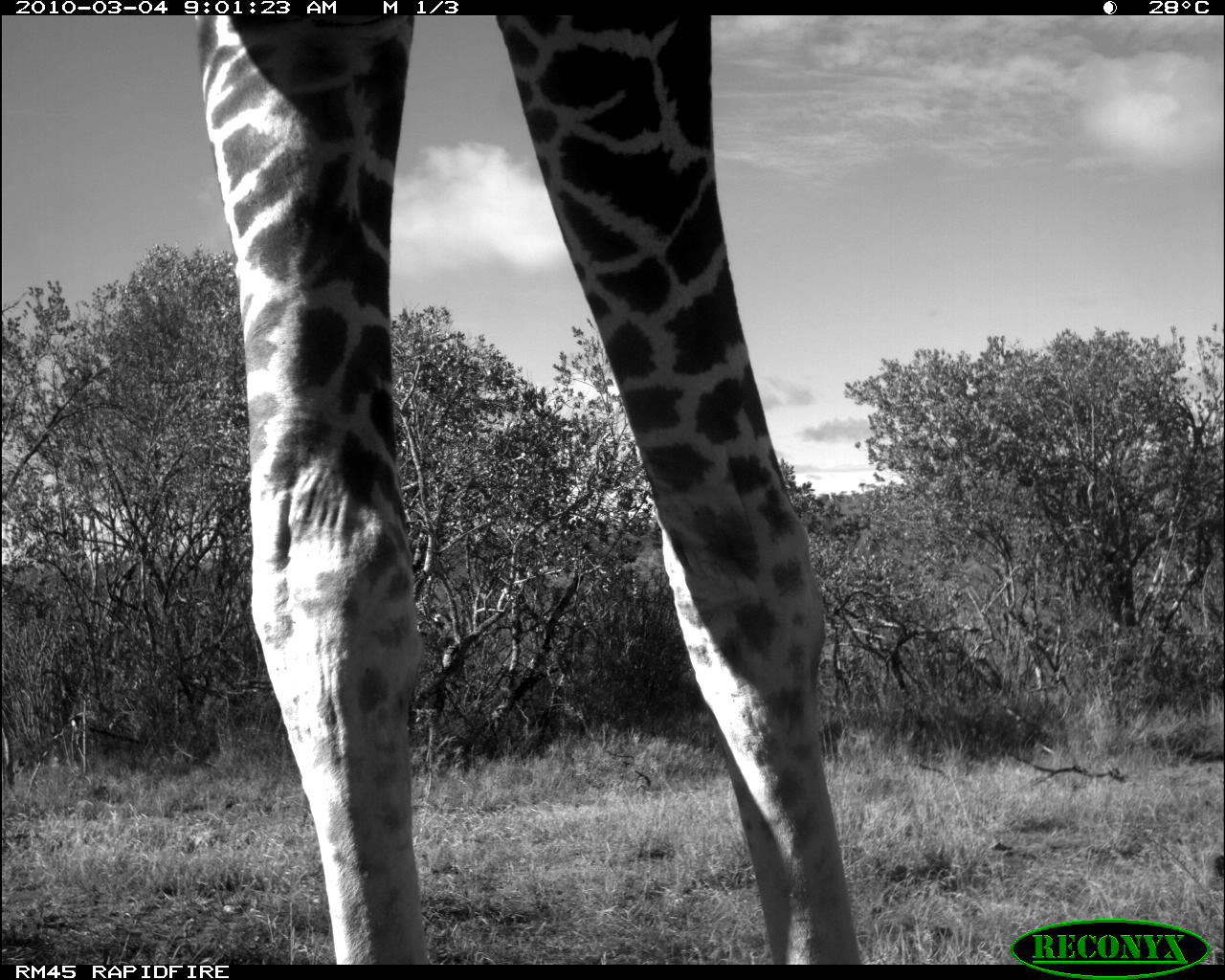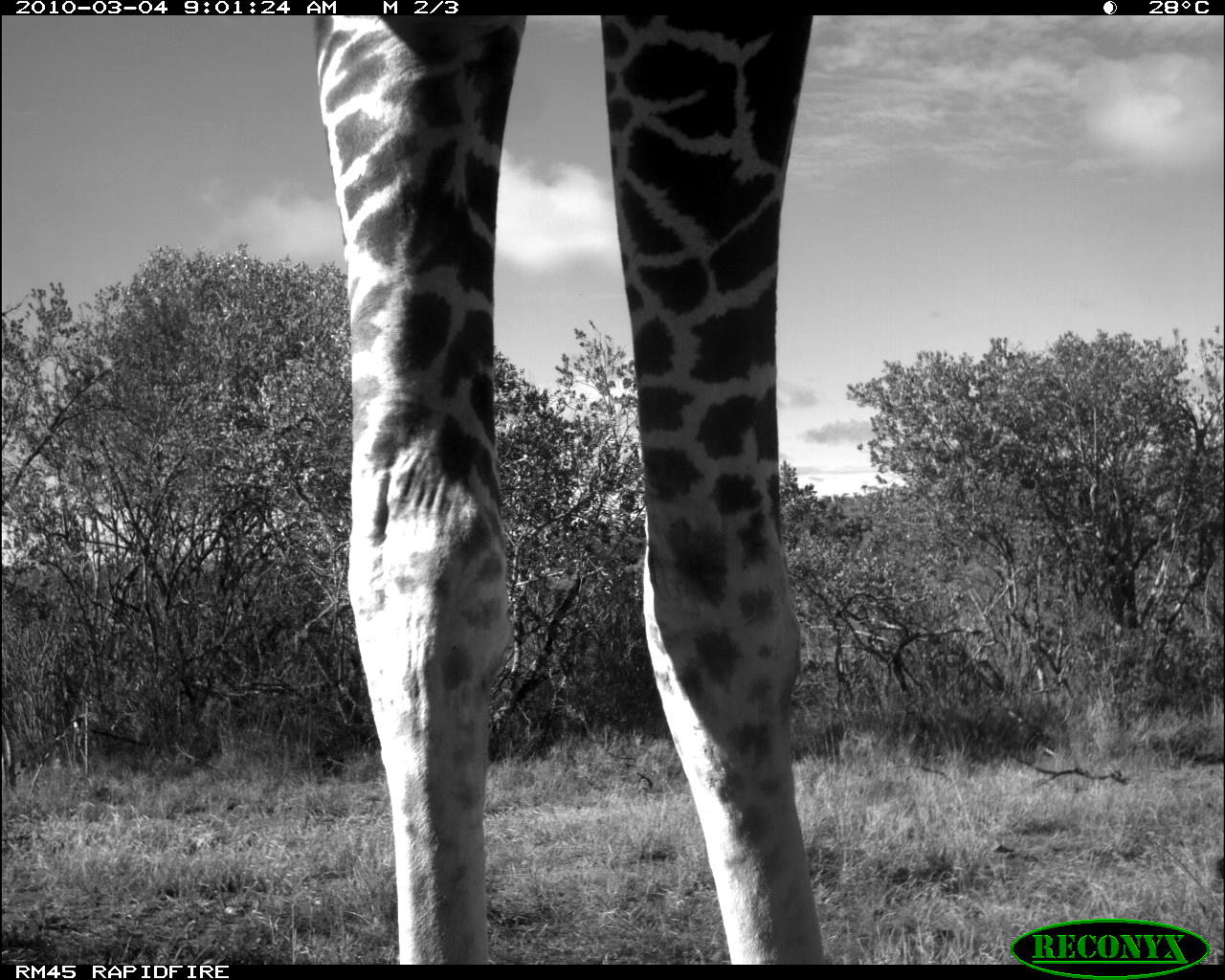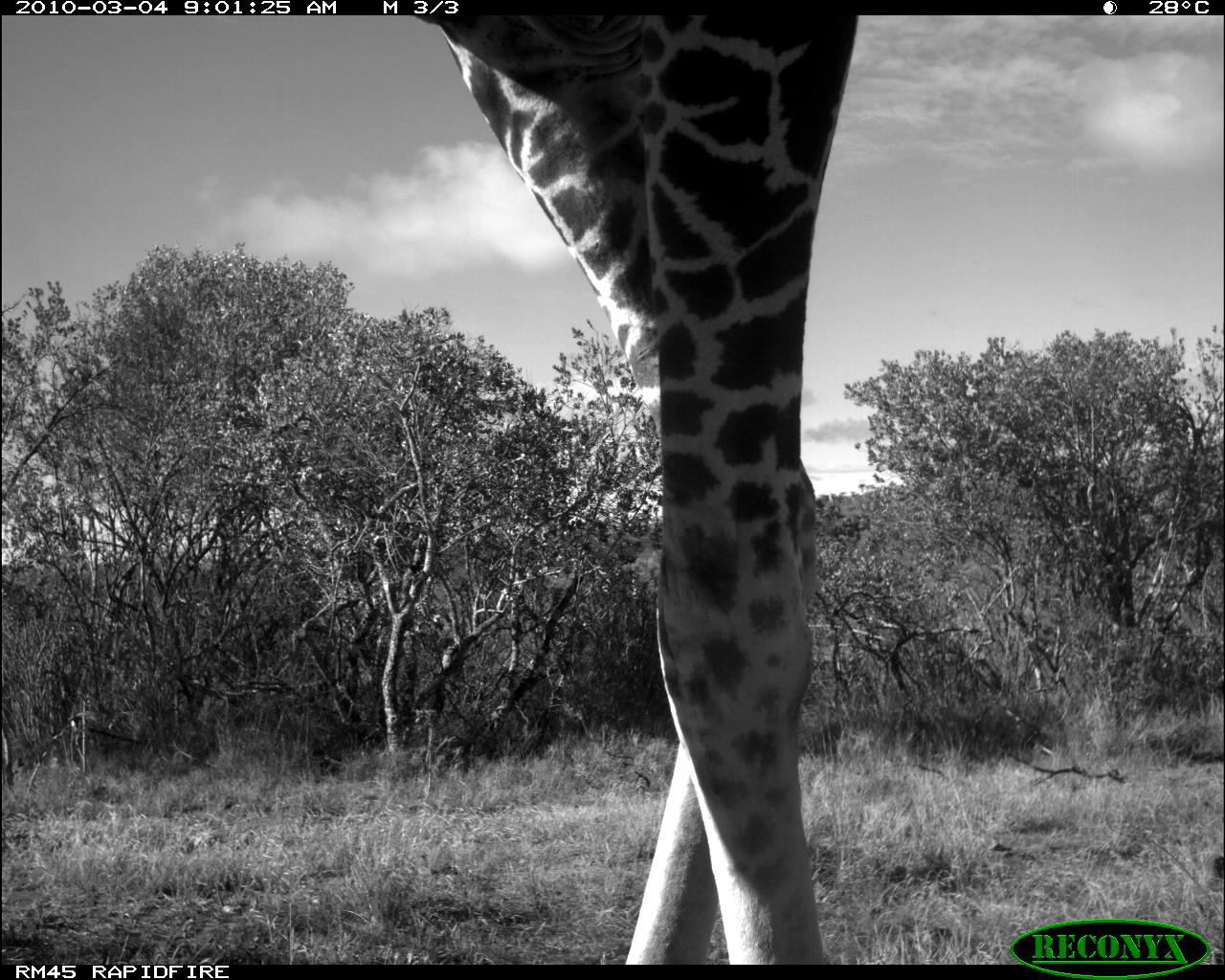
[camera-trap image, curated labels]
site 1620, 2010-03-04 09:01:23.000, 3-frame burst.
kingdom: Animalia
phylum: Chordata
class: Mammalia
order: Artiodactyla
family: Giraffidae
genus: Giraffa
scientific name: Giraffa camelopardalis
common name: giraffe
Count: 1.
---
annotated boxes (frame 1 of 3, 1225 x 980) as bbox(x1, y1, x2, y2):
giraffa camelopardalis: bbox(190, 18, 868, 967)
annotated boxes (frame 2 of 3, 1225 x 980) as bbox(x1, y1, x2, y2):
giraffa camelopardalis: bbox(311, 15, 831, 962)